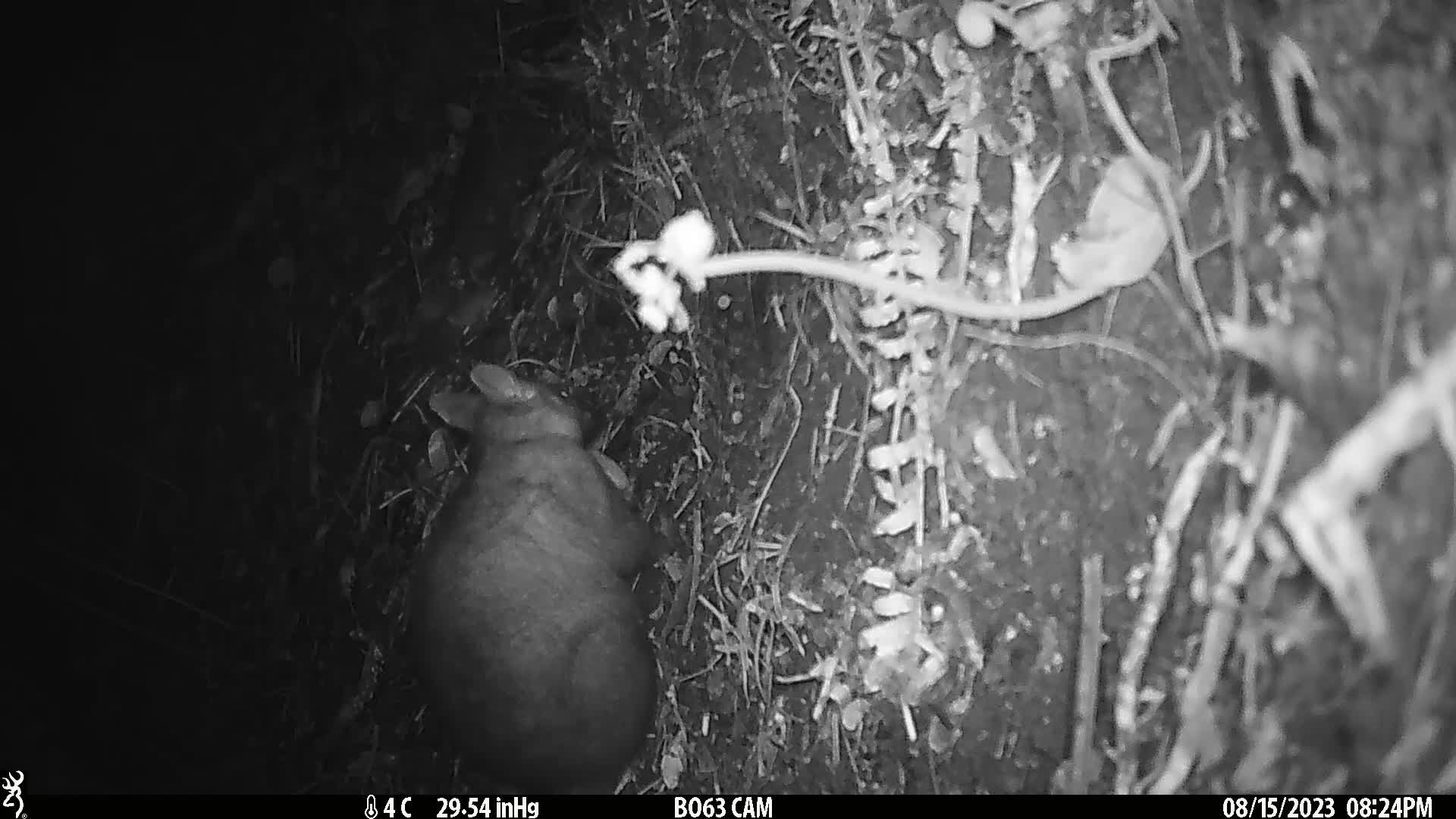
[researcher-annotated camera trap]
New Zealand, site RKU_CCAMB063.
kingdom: Animalia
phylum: Chordata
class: Mammalia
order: Diprotodontia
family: Phalangeridae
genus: Trichosurus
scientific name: Trichosurus vulpecula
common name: common brushtail possum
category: possum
Possum (common brushtail possum) (Trichosurus vulpecula).